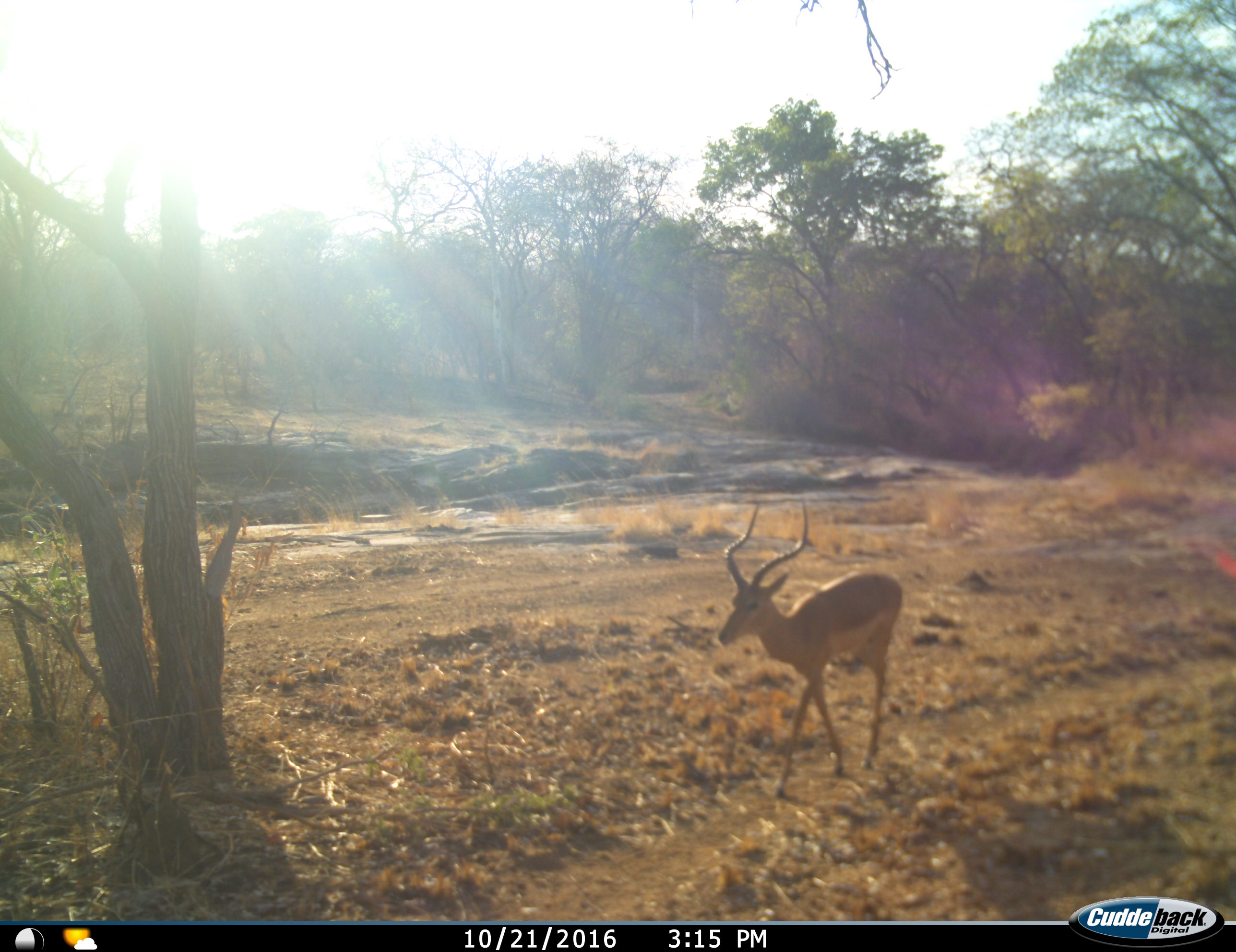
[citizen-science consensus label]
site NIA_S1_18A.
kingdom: Animalia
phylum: Chordata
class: Mammalia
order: Artiodactyla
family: Bovidae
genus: Aepyceros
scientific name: Aepyceros melampus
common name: impala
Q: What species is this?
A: Impala (Aepyceros melampus).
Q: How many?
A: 1.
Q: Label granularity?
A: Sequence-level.